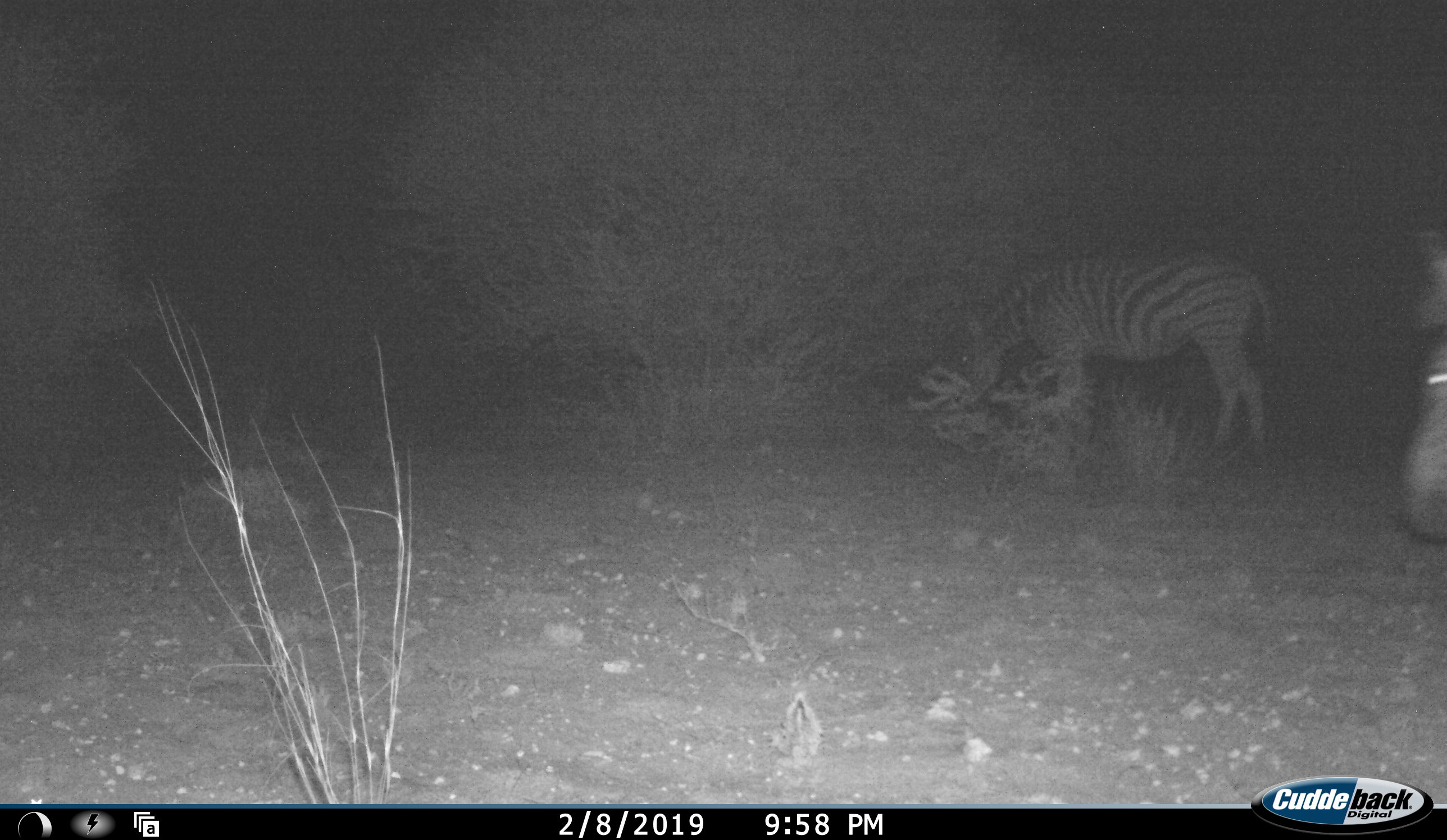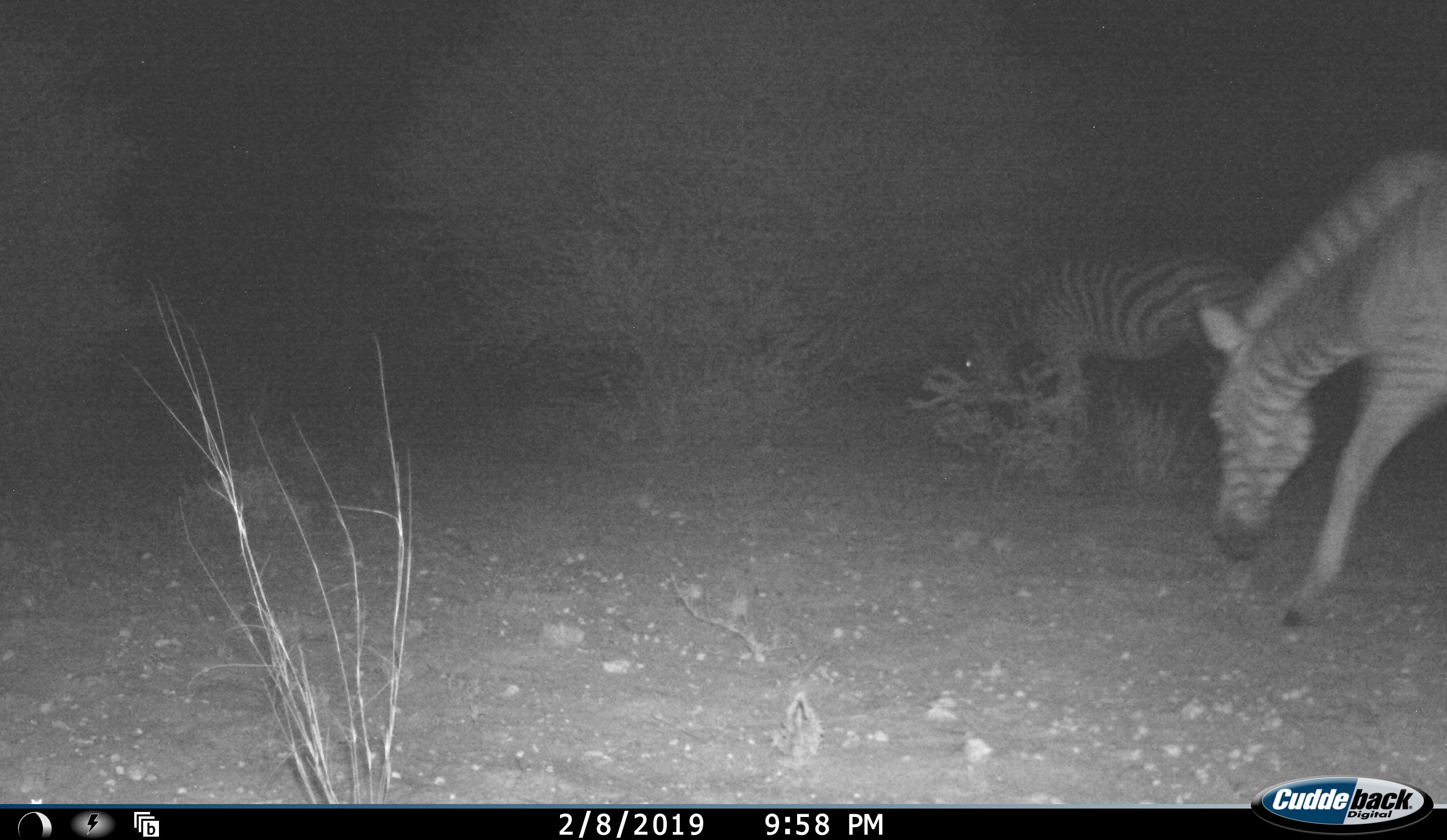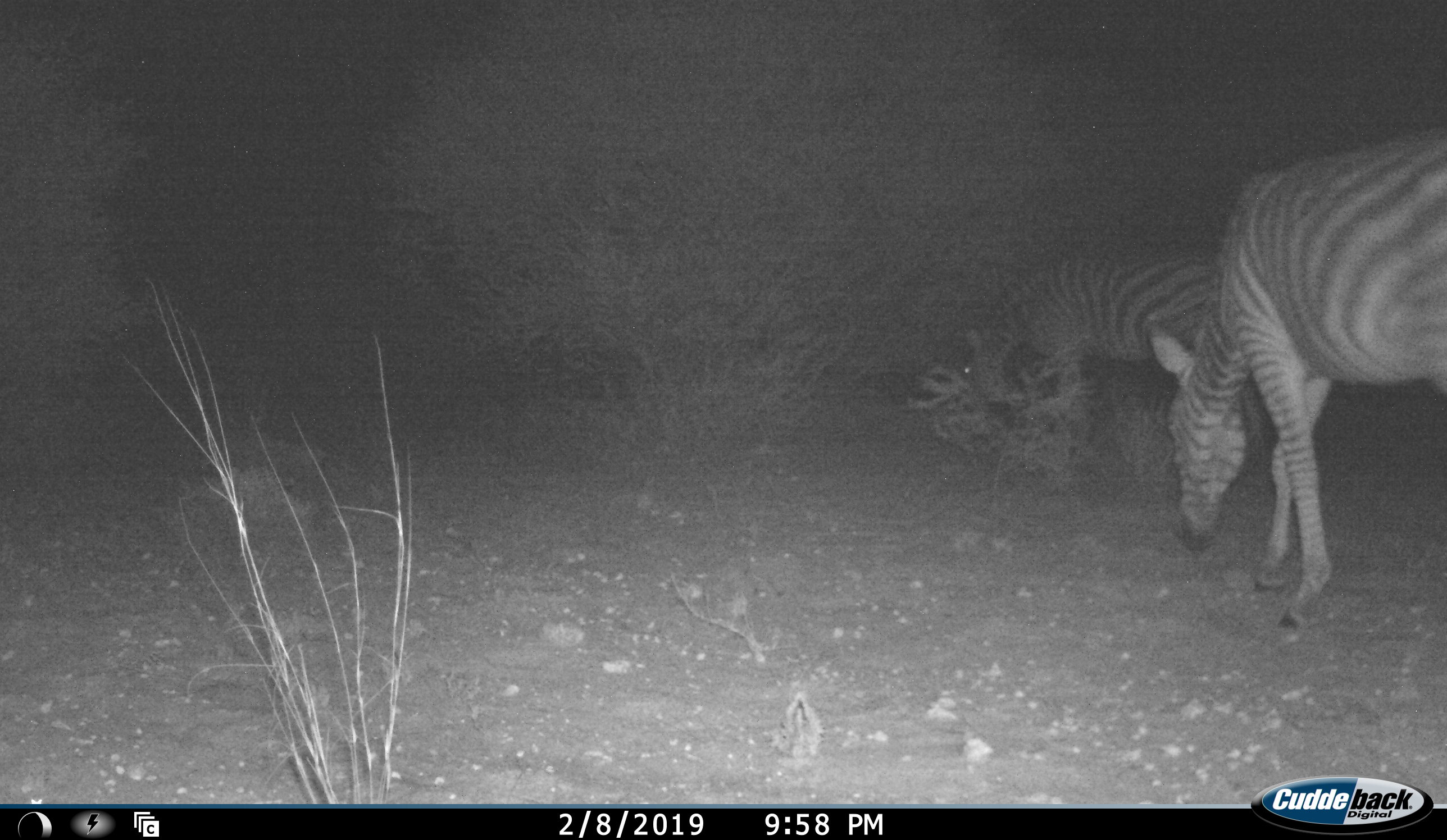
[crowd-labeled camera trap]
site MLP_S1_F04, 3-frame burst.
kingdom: Animalia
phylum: Chordata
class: Mammalia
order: Perissodactyla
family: Equidae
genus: Equus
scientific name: Equus quagga burchellii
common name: burchell's zebra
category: zebraburchells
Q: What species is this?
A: Zebraburchells (burchell's zebra) (Equus quagga burchellii).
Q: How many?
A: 2.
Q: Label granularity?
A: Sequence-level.